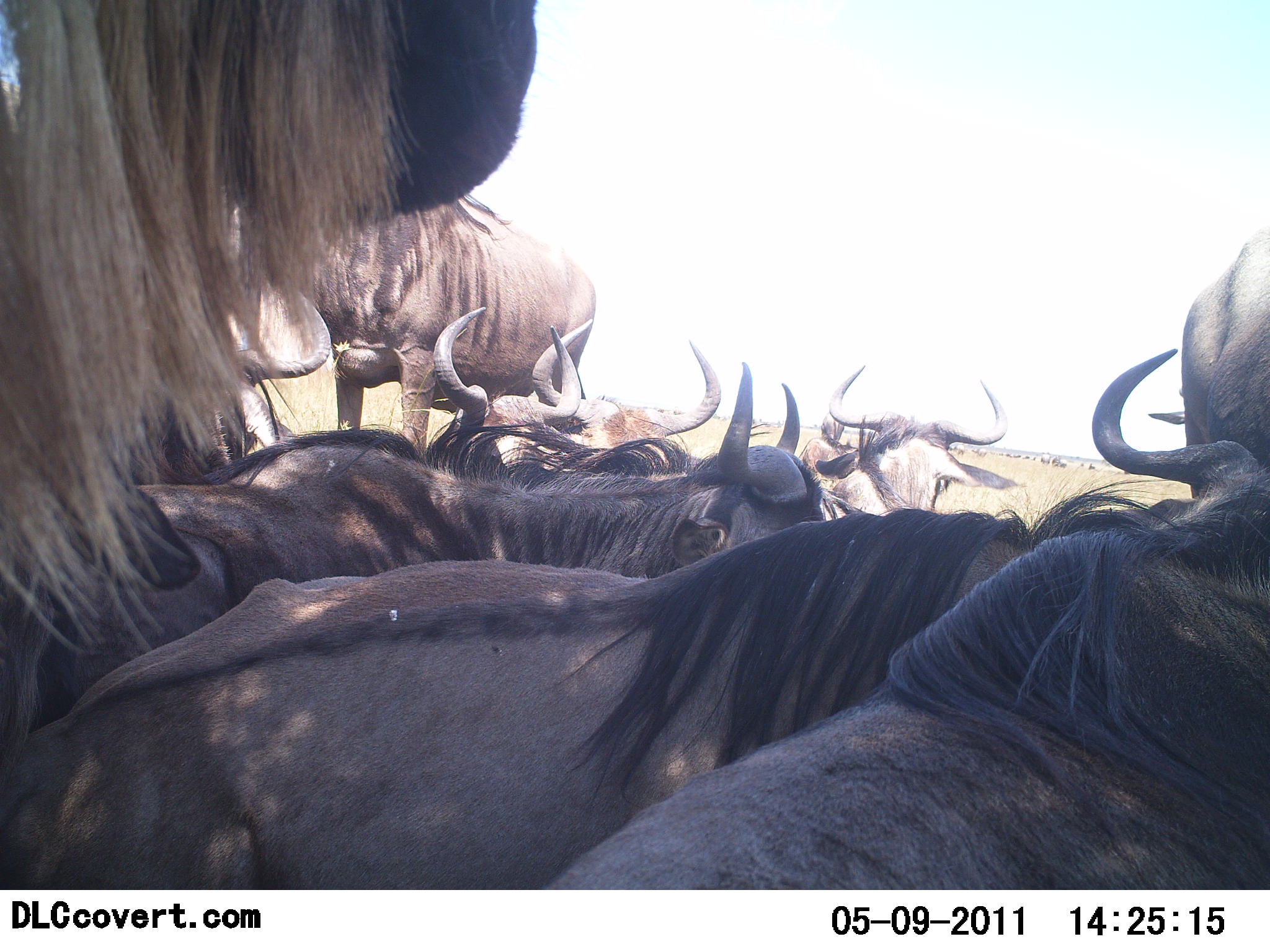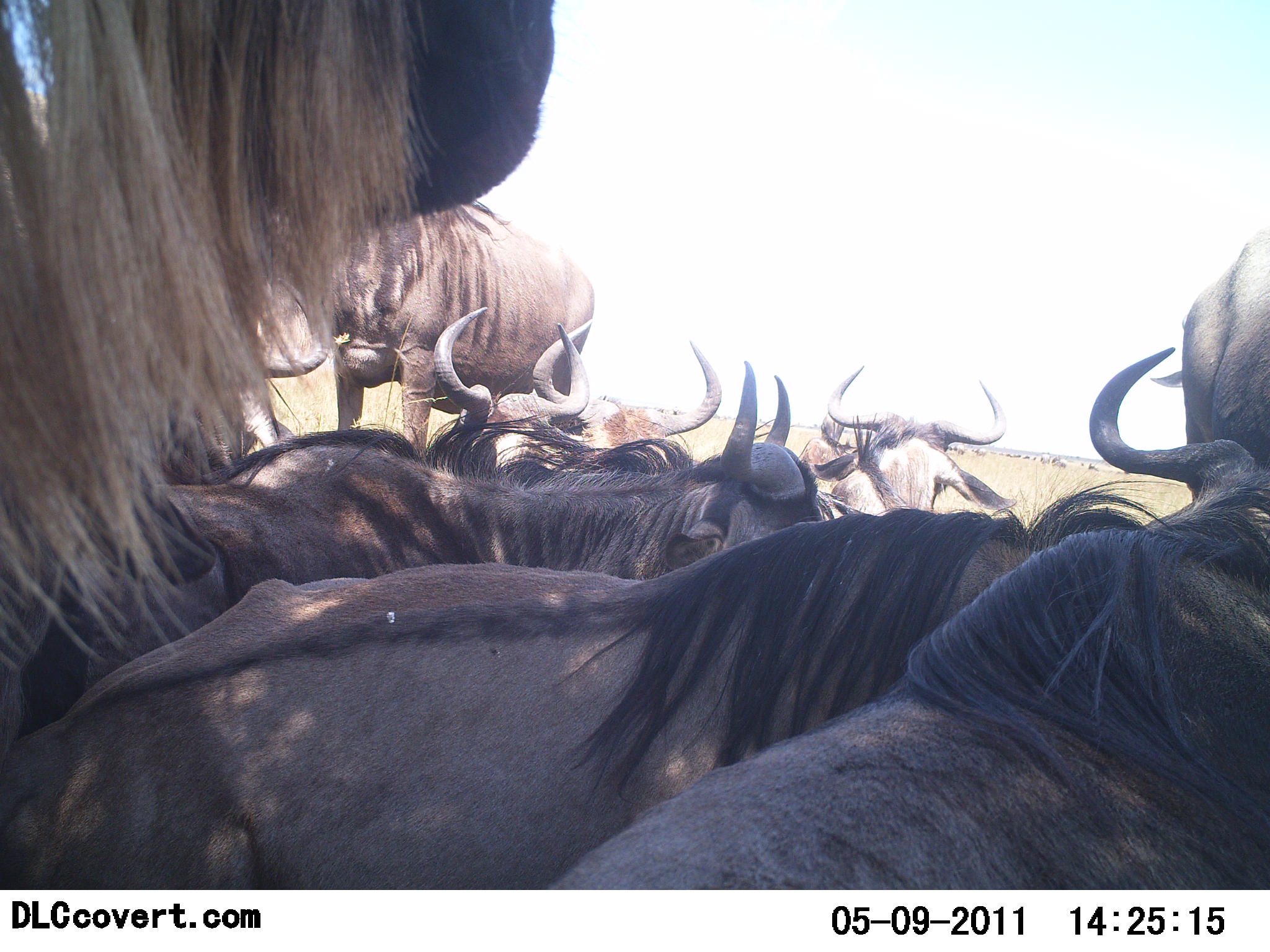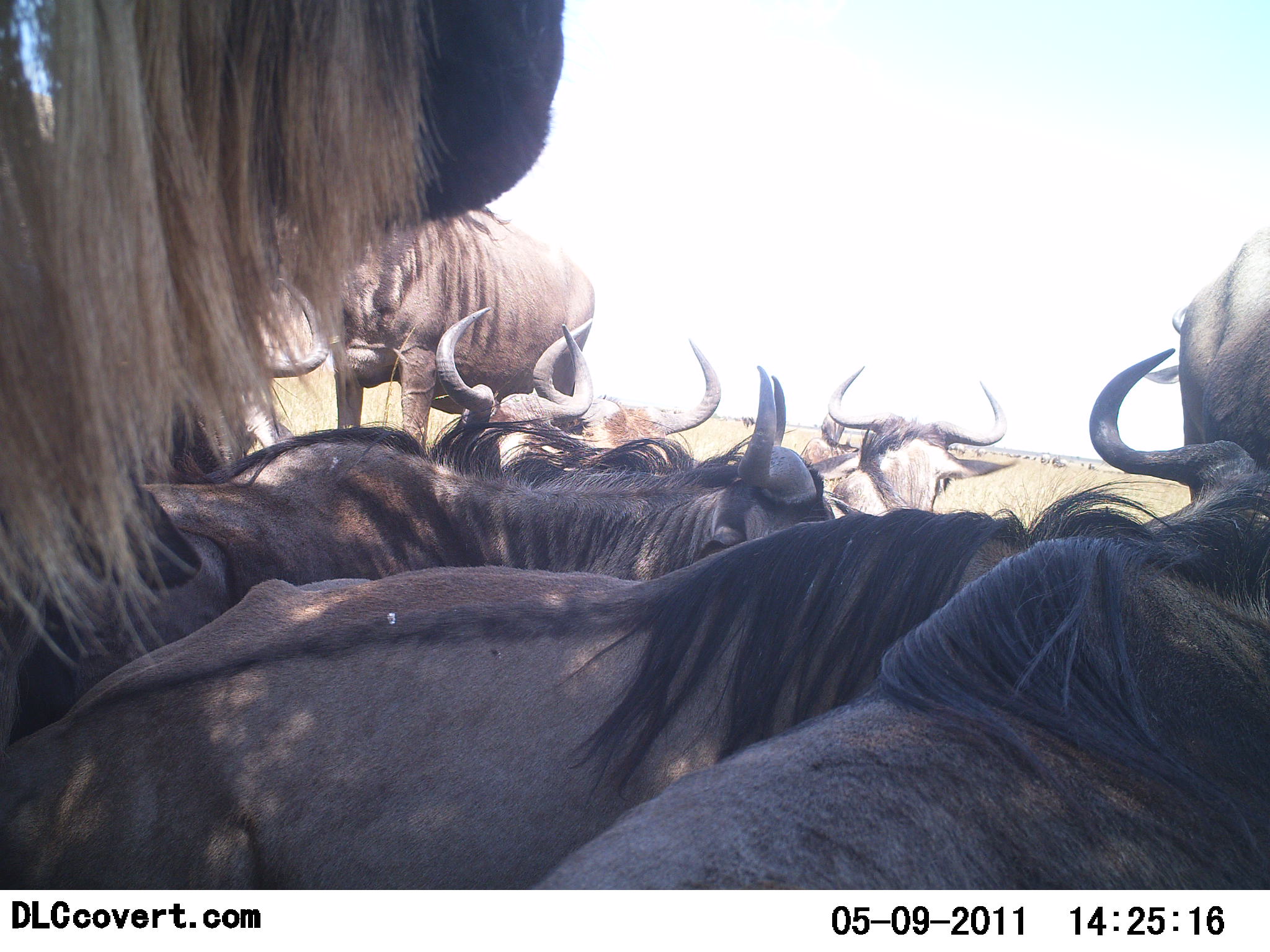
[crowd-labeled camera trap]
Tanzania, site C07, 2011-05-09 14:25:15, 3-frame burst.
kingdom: Animalia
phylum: Chordata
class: Mammalia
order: Artiodactyla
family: Bovidae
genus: Connochaetes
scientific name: Connochaetes taurinus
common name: blue wildebeest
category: wildebeest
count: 9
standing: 64%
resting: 73%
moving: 0%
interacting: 18%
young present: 0%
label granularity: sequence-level